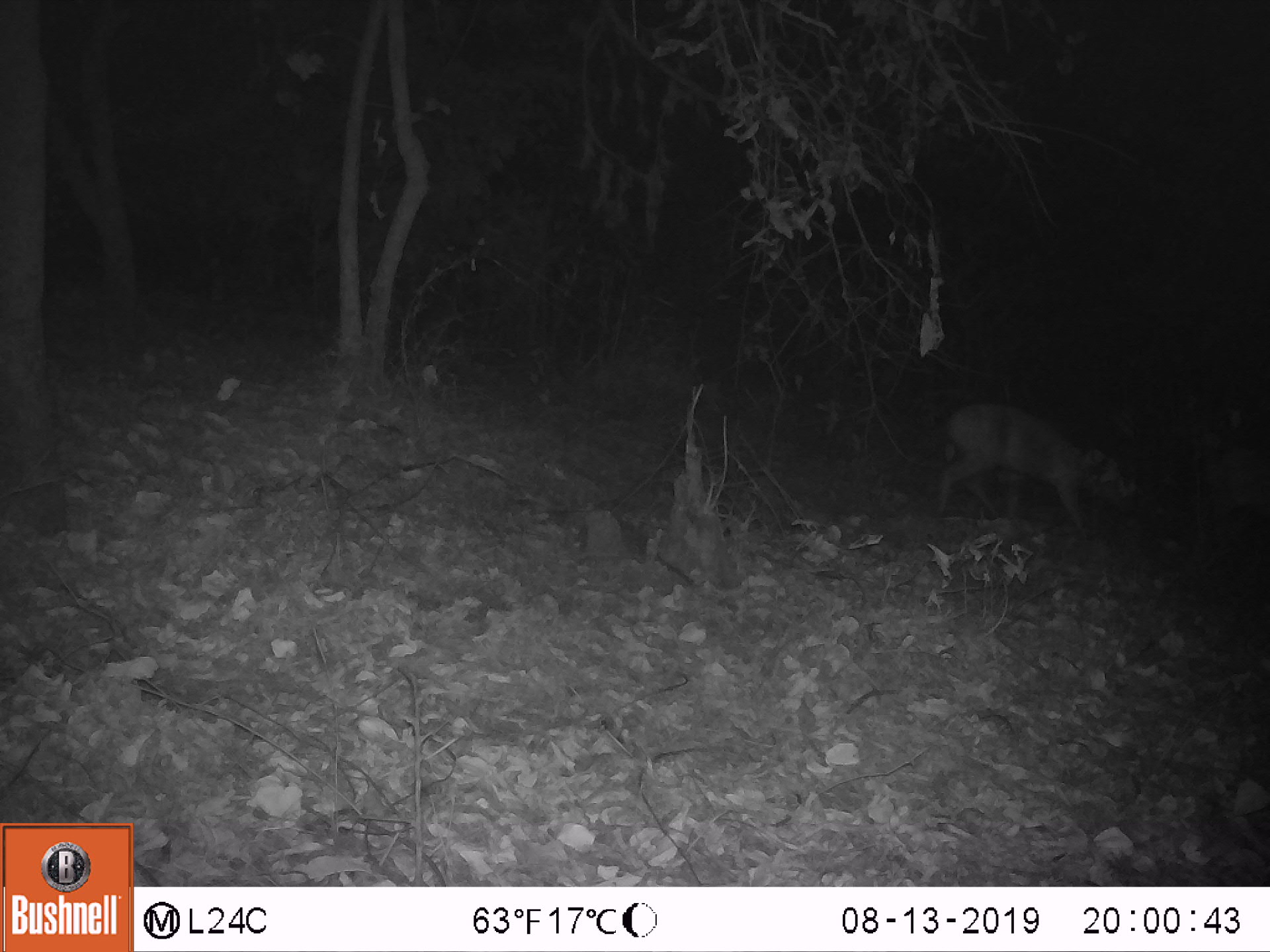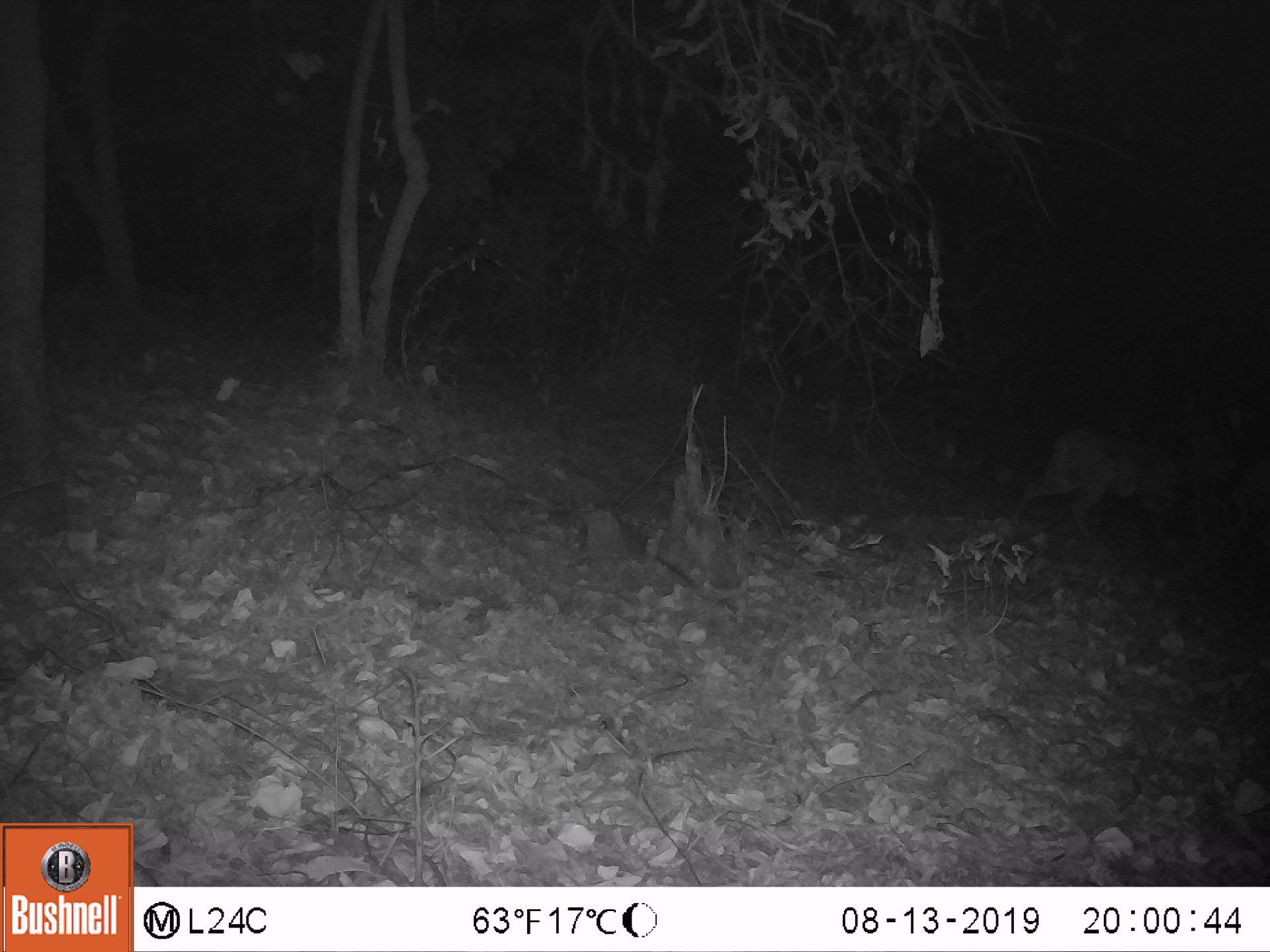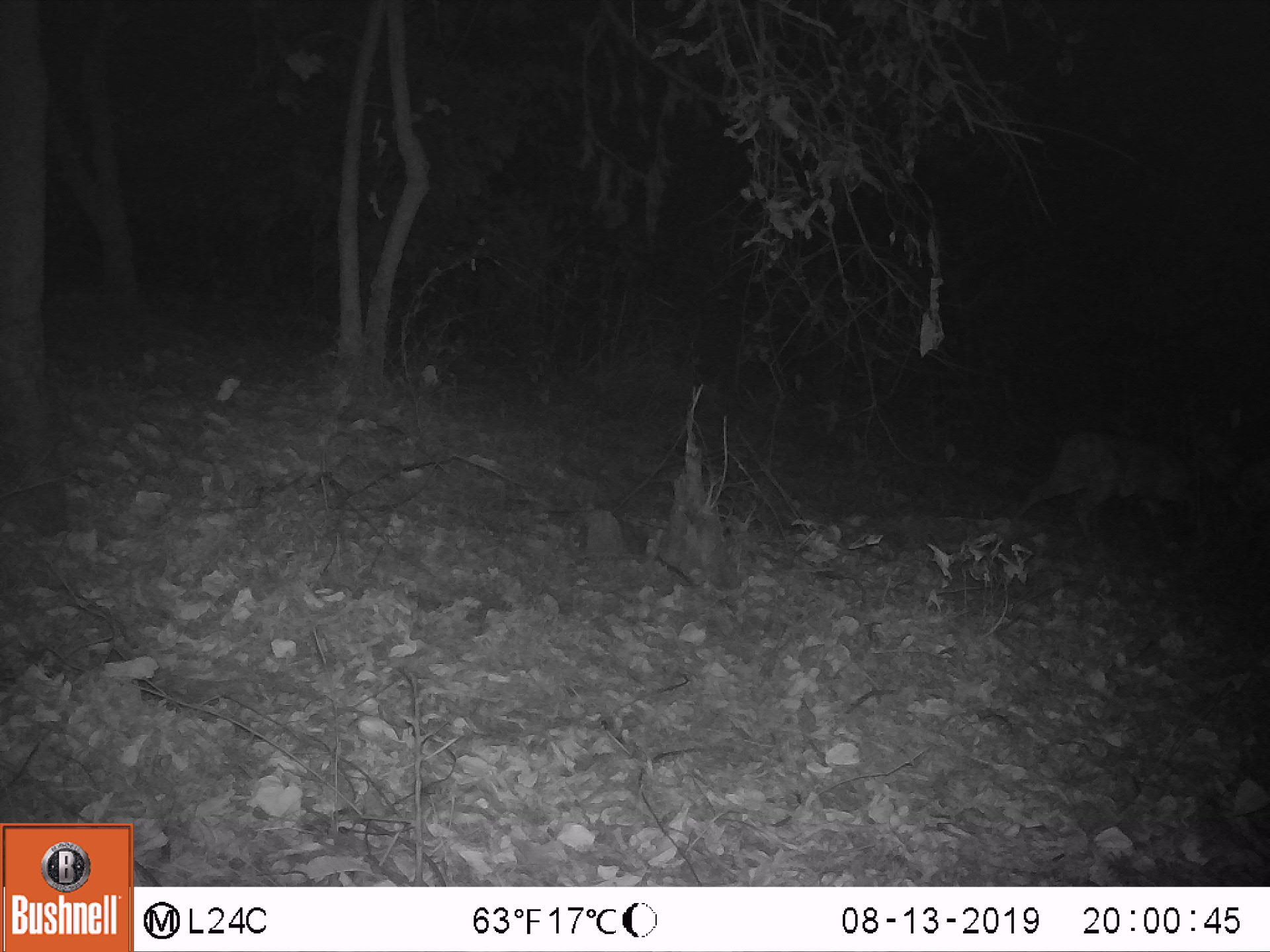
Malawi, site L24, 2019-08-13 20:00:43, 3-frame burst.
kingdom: Animalia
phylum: Chordata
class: Mammalia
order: Artiodactyla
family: Bovidae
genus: Tragelaphus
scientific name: Tragelaphus sylvaticus sylvaticus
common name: cape bushbuck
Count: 1.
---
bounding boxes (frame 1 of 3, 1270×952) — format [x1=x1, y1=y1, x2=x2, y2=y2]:
cape bushbuck: [x1=936, y1=389, x2=1146, y2=554]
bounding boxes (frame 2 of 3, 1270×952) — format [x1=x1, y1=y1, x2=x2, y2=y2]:
cape bushbuck: [x1=1024, y1=411, x2=1262, y2=541]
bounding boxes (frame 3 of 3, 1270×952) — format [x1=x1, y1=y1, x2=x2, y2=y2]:
cape bushbuck: [x1=1003, y1=397, x2=1264, y2=532]